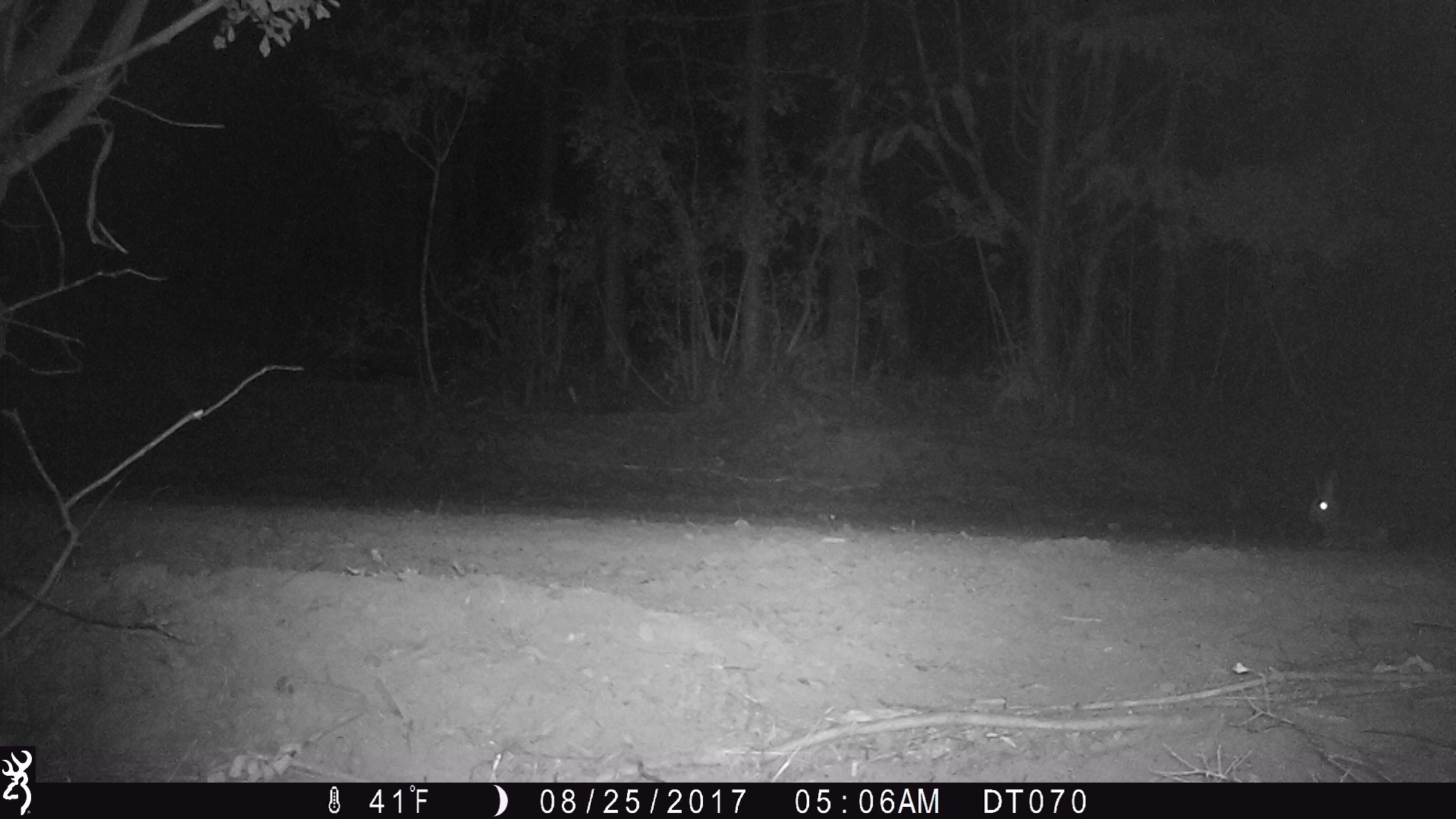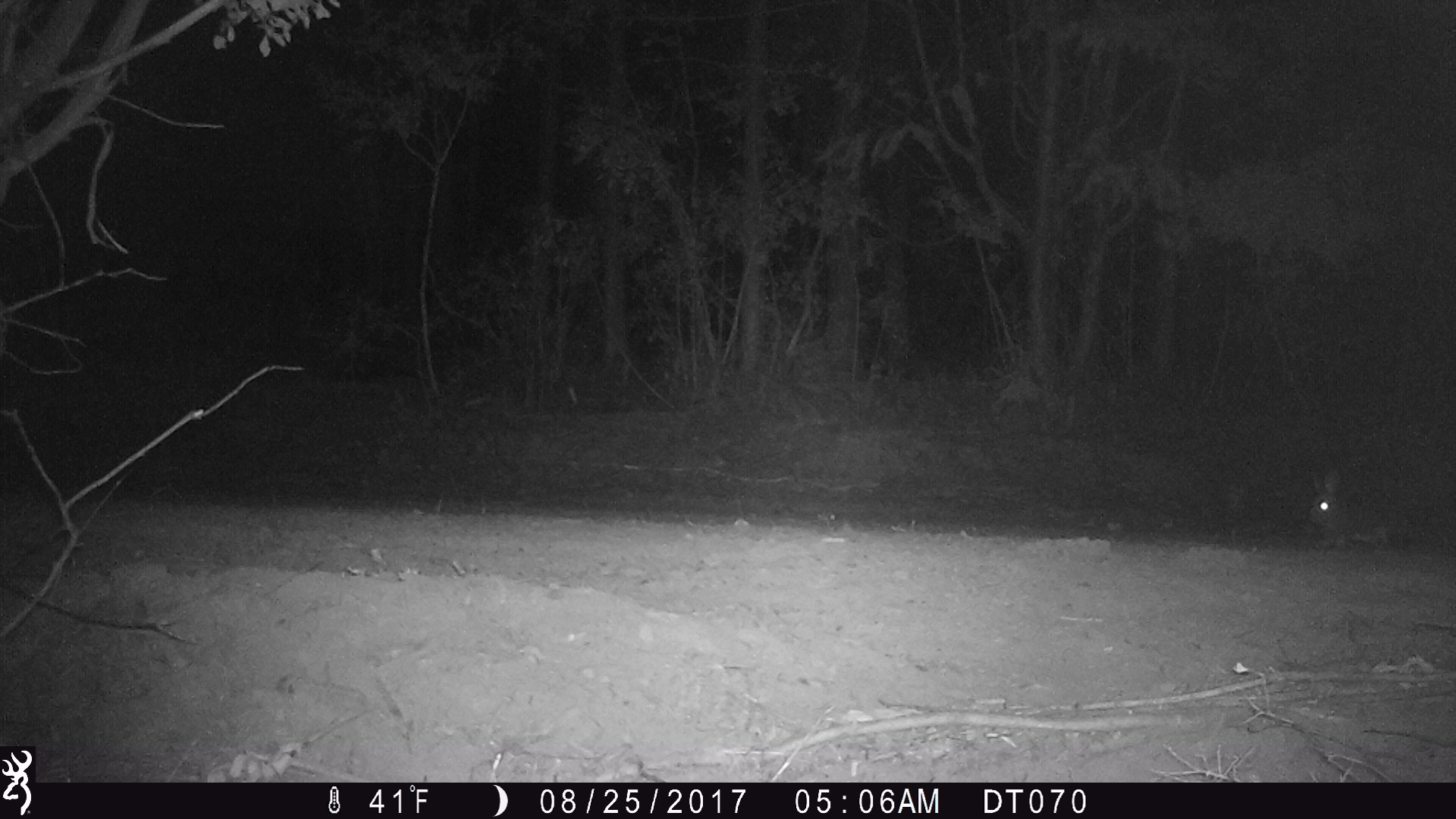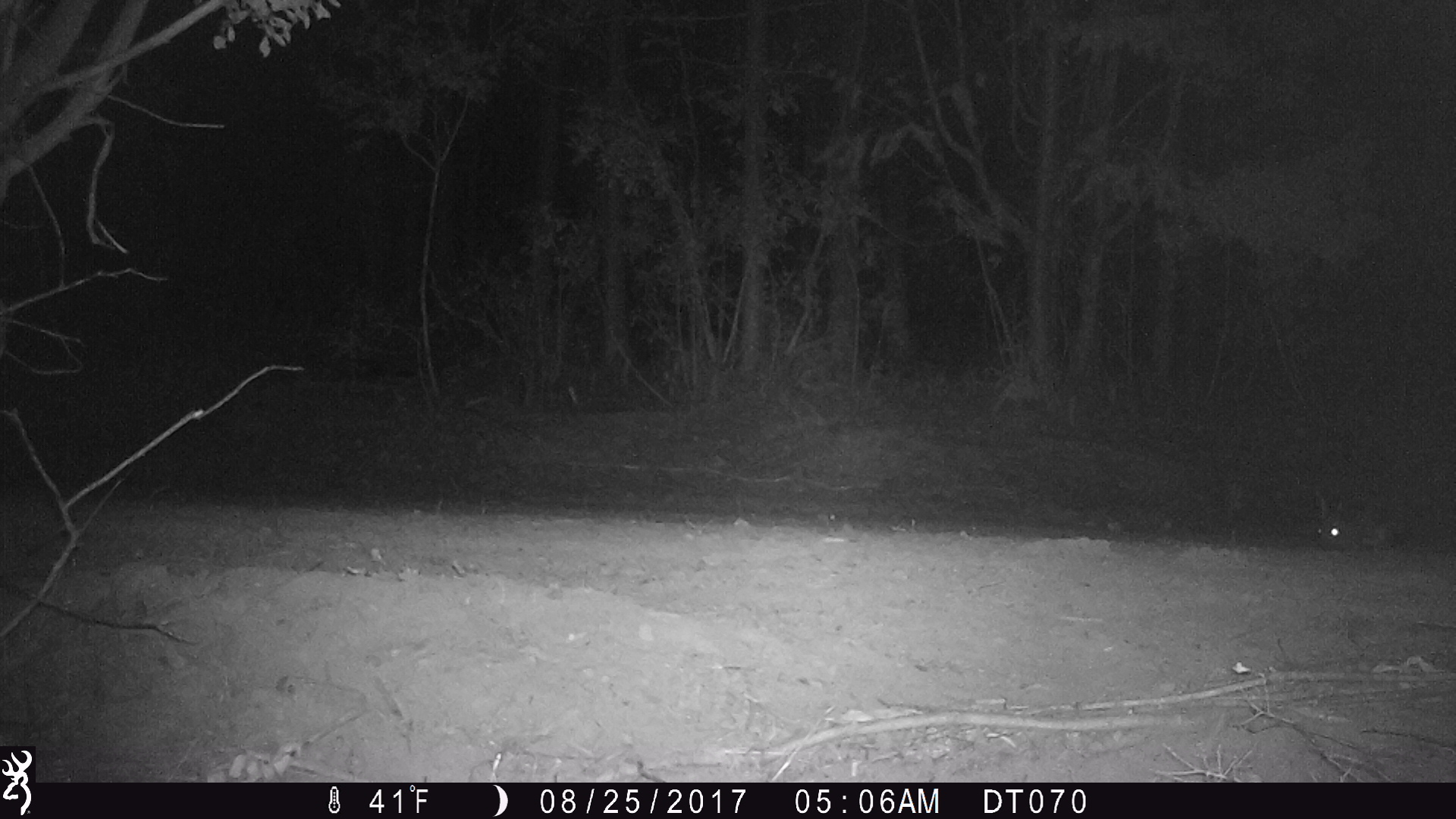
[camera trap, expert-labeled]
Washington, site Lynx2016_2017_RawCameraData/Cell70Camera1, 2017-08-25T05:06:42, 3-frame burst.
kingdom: Animalia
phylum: Chordata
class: Mammalia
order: Lagomorpha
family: Leporidae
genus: Lepus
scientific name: Lepus americanus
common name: snowshoe hare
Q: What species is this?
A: Lepus americanus (snowshoe hare).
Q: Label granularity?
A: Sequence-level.